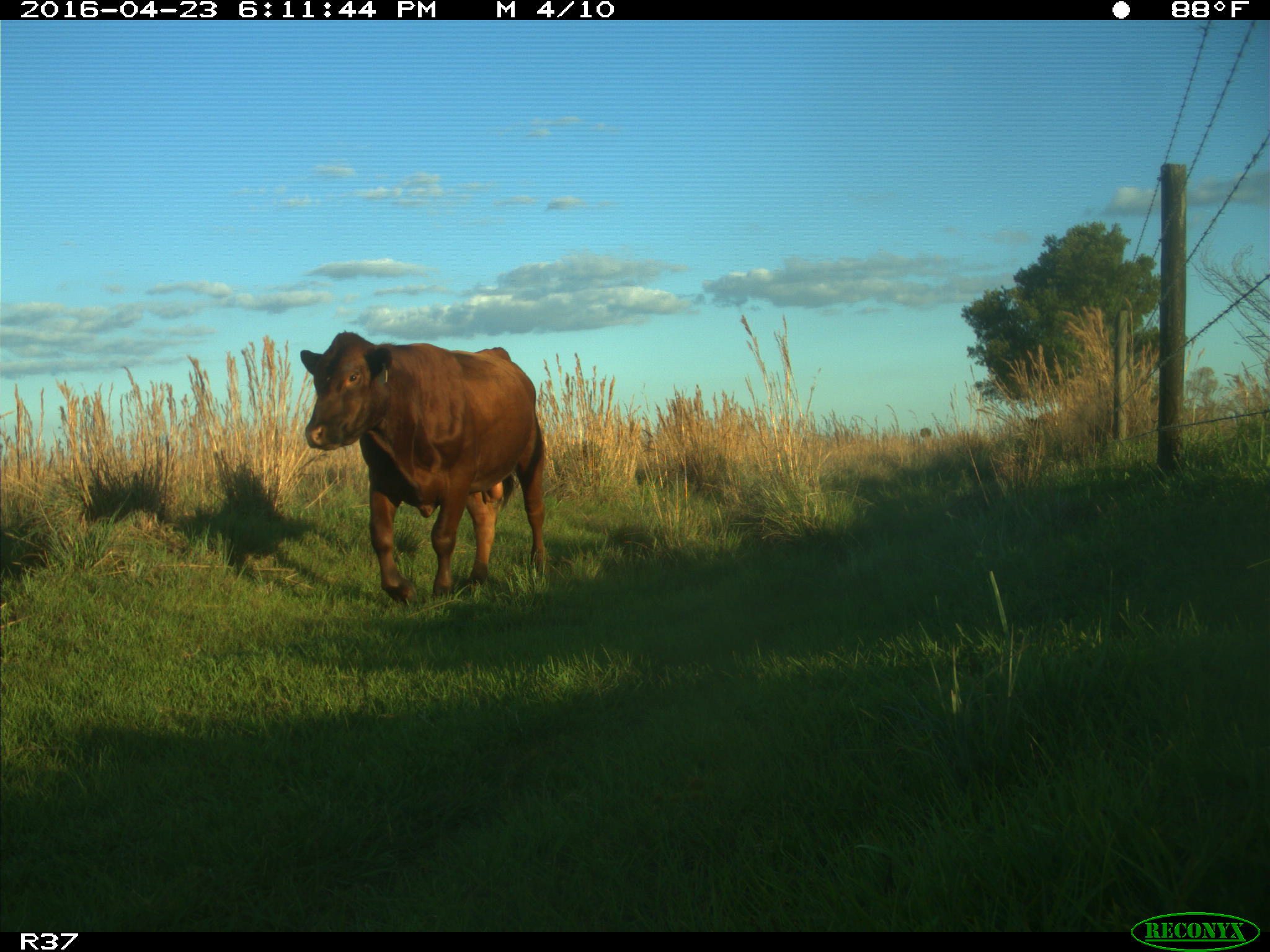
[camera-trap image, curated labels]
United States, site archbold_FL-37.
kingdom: Animalia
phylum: Chordata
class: Mammalia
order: Artiodactyla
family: Bovidae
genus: Bos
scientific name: Bos taurus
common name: domestic cow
Bos taurus (domestic cow).